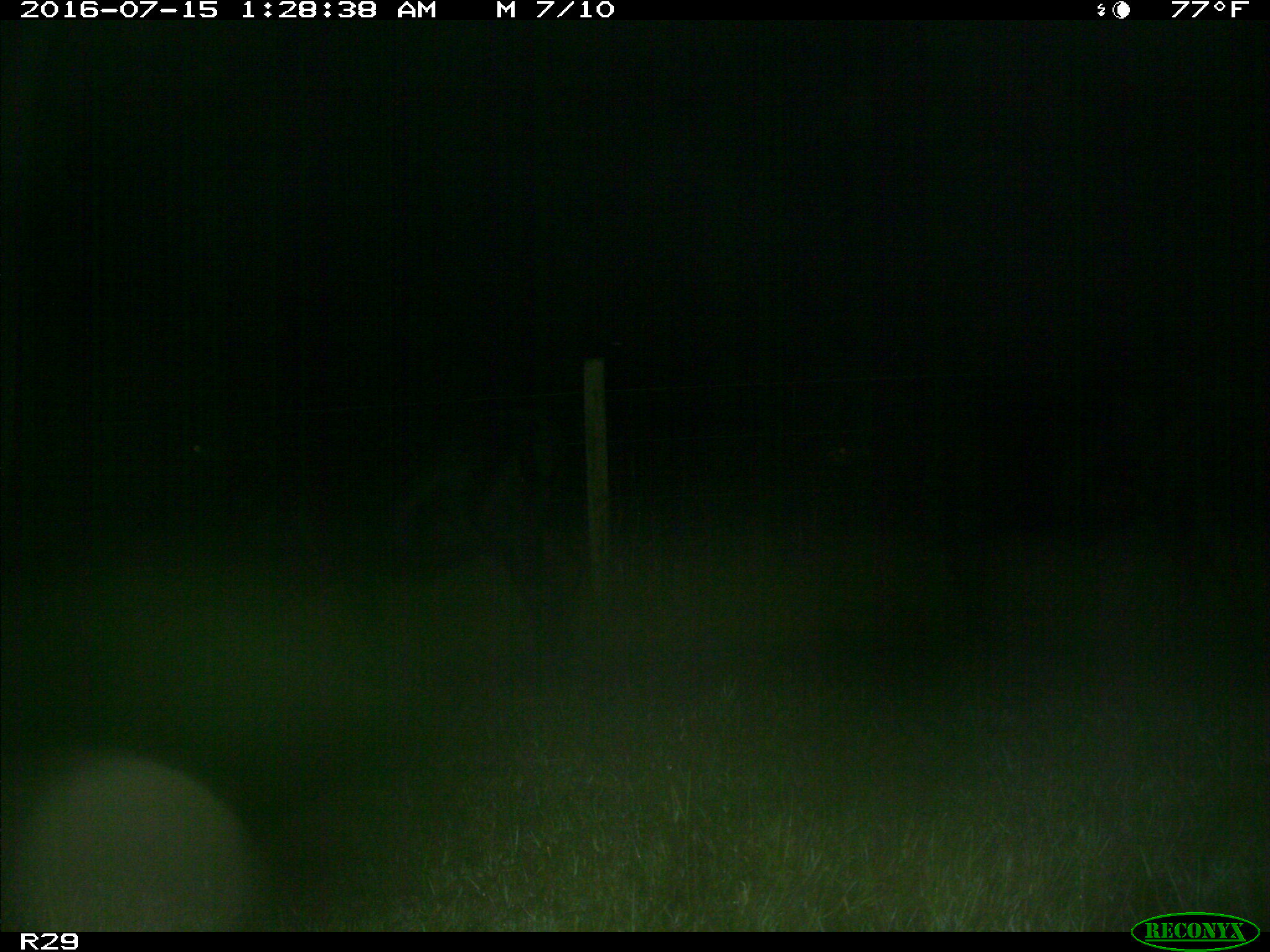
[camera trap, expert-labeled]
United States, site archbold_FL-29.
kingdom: Animalia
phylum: Chordata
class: Mammalia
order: Artiodactyla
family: Bovidae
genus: Bos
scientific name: Bos taurus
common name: domestic cow